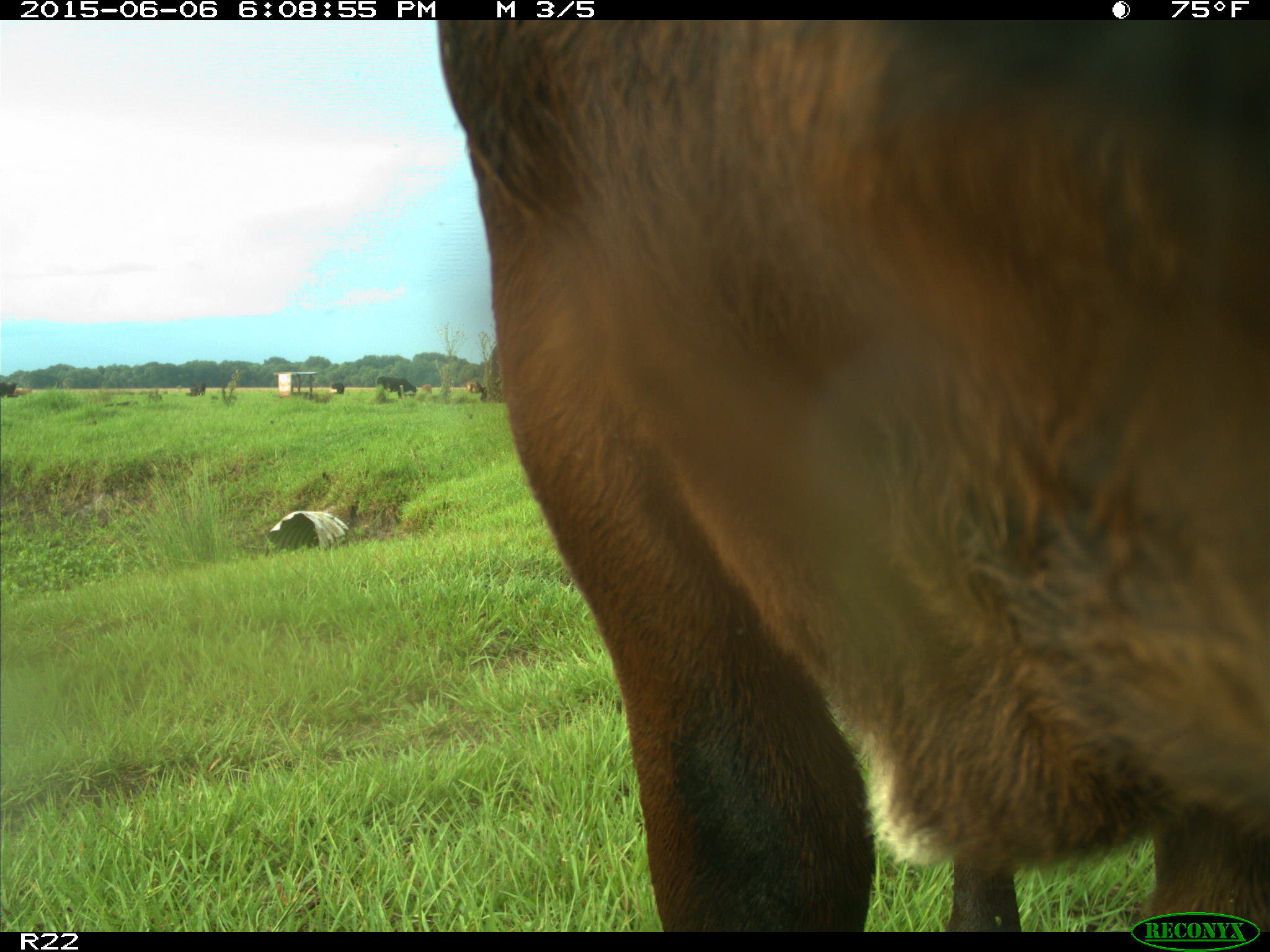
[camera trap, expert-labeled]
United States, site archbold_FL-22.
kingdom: Animalia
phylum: Chordata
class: Mammalia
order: Artiodactyla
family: Bovidae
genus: Bos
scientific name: Bos taurus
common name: domestic cow